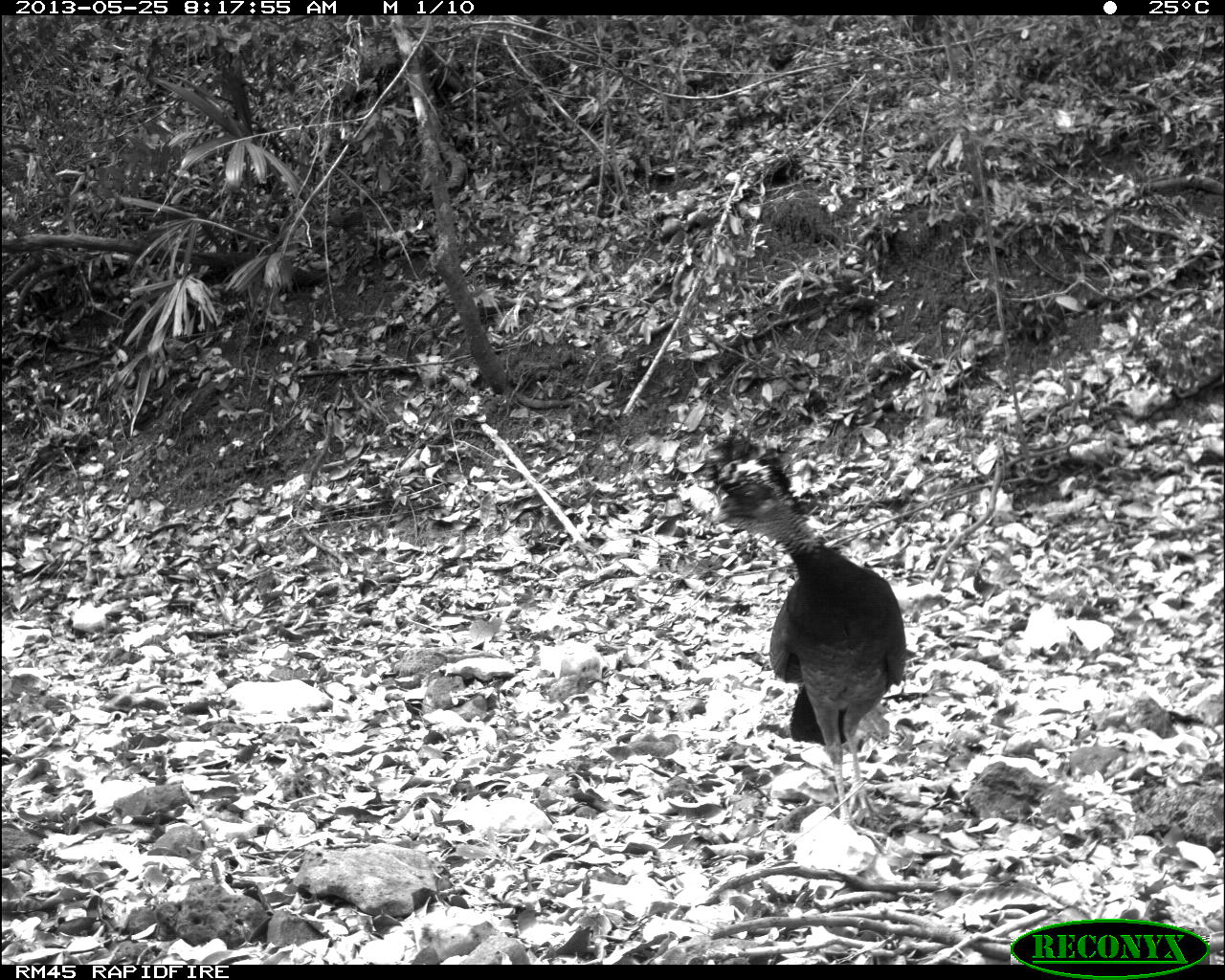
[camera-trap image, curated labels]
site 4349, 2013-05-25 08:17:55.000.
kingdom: Animalia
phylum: Chordata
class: Aves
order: Galliformes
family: Cracidae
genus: Crax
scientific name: Crax rubra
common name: great curassow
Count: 2.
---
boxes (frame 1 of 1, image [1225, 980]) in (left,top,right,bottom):
crax rubra: (703,431,907,821)